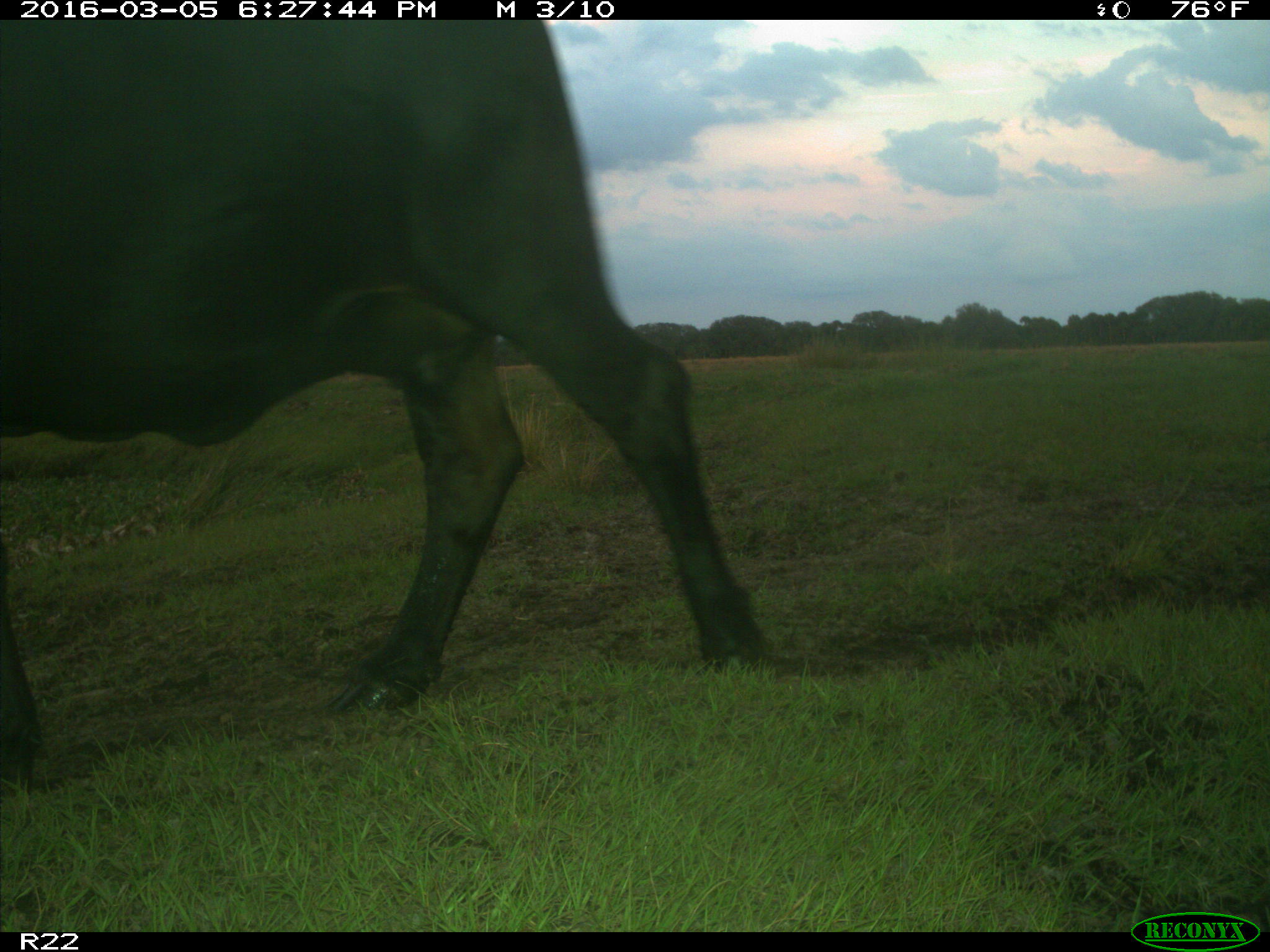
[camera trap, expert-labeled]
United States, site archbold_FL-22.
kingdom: Animalia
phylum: Chordata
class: Mammalia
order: Artiodactyla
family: Bovidae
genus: Bos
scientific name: Bos taurus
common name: domestic cow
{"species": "Bos taurus (domestic cow)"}